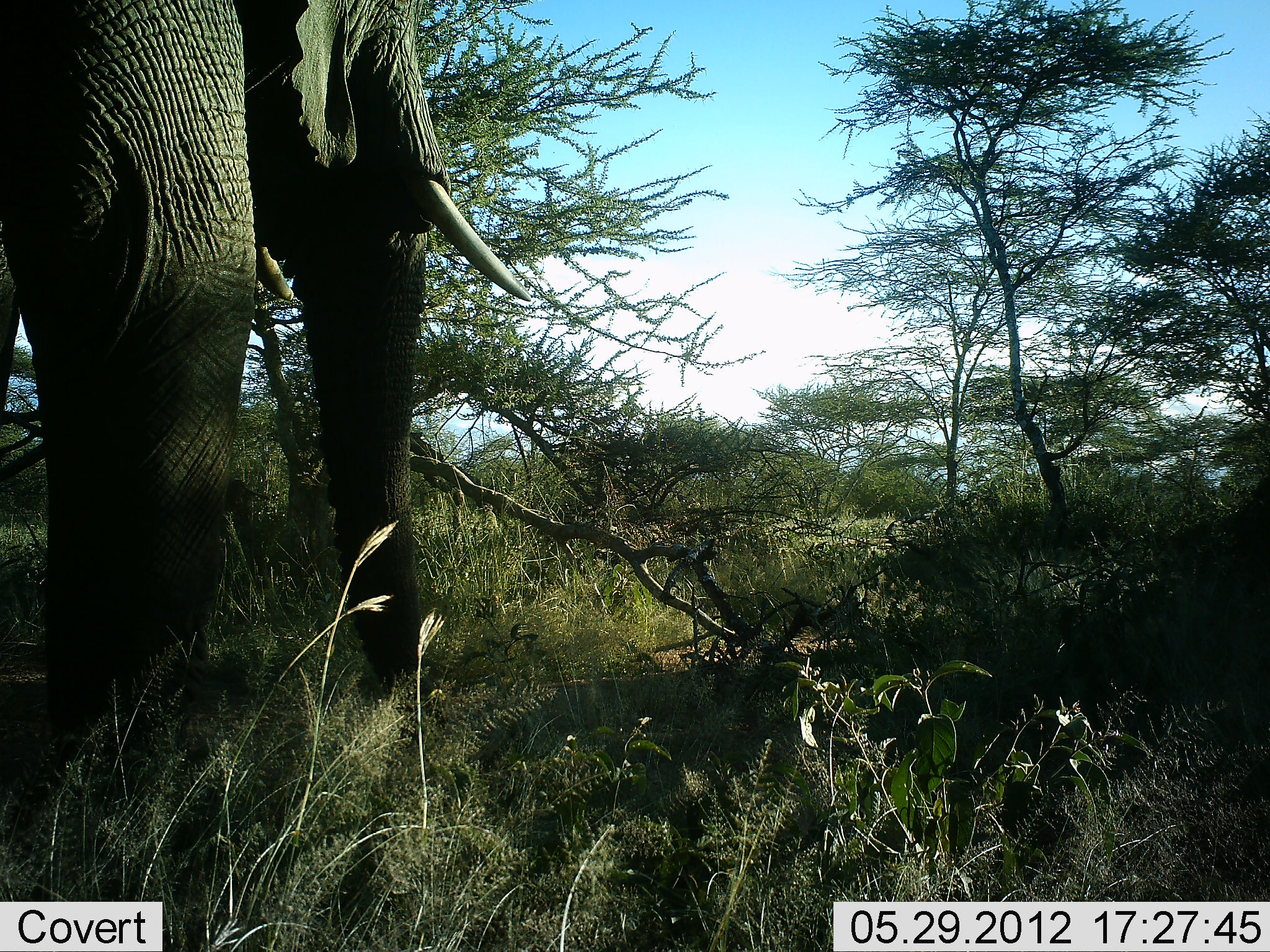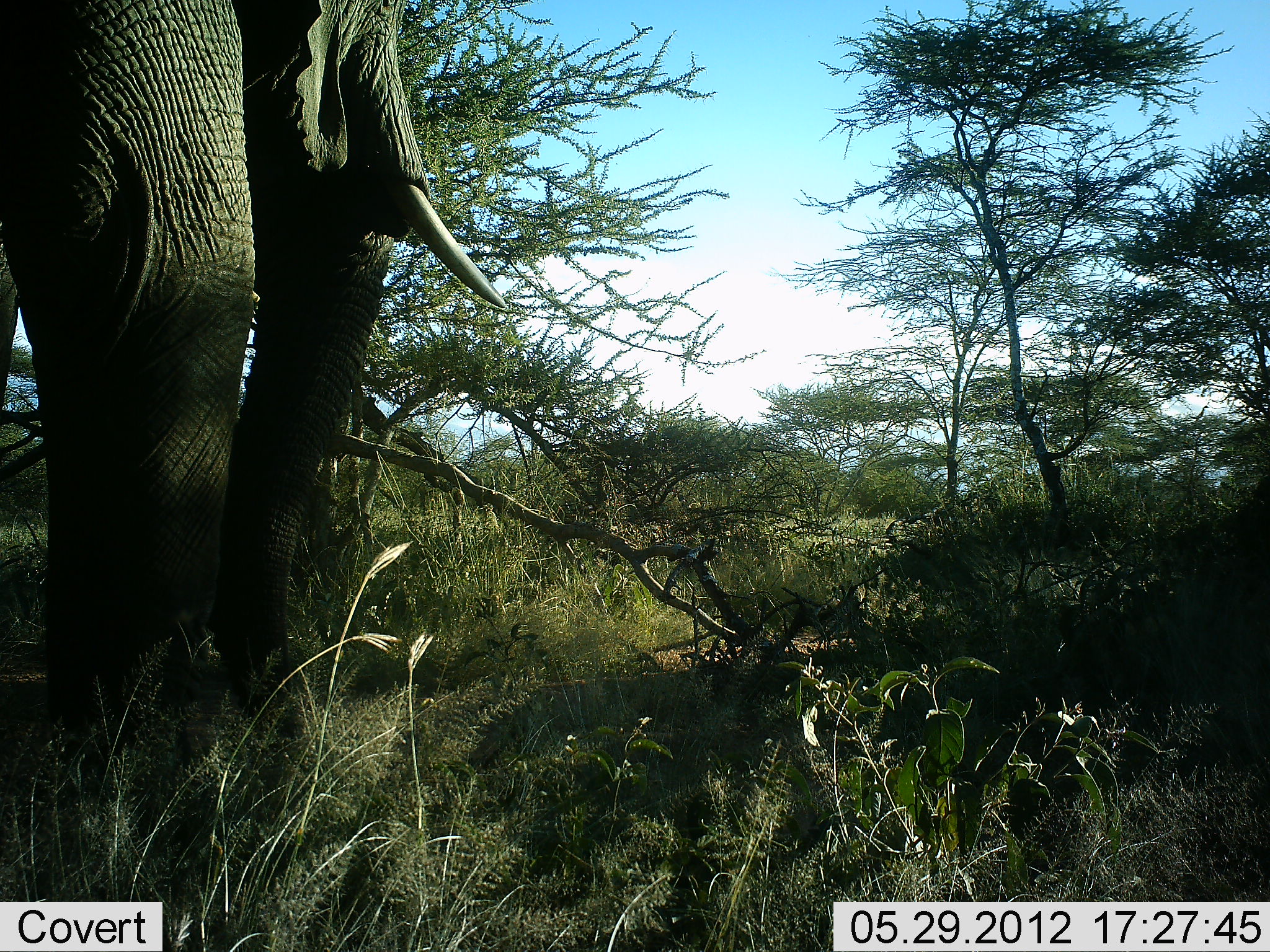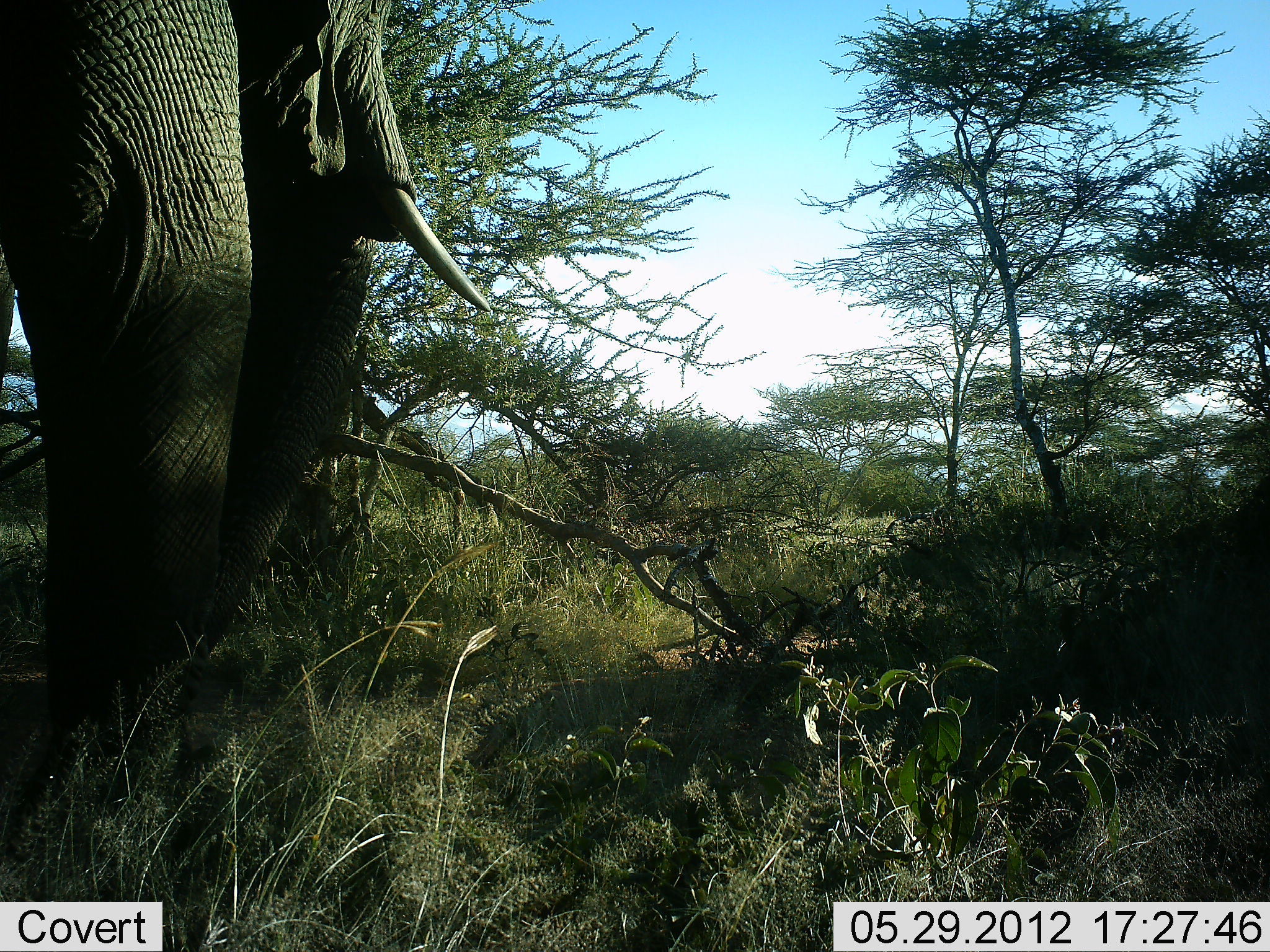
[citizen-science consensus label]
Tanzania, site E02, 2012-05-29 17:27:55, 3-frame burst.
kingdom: Animalia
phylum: Chordata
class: Mammalia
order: Proboscidea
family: Elephantidae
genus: Loxodonta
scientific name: Loxodonta africana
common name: african bush elephant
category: elephant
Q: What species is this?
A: Elephant (african bush elephant) (Loxodonta africana).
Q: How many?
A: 1.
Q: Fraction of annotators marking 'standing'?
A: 80%.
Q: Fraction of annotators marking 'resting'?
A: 0%.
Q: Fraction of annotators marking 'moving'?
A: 10%.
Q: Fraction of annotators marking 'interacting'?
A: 0%.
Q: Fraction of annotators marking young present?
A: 0%.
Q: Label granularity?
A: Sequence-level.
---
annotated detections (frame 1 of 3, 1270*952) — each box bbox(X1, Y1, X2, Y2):
animal: bbox(0, 0, 533, 782)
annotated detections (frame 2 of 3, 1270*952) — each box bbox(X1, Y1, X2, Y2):
animal: bbox(0, 0, 511, 761)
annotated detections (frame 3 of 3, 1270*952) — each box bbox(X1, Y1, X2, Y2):
animal: bbox(0, 0, 495, 790)